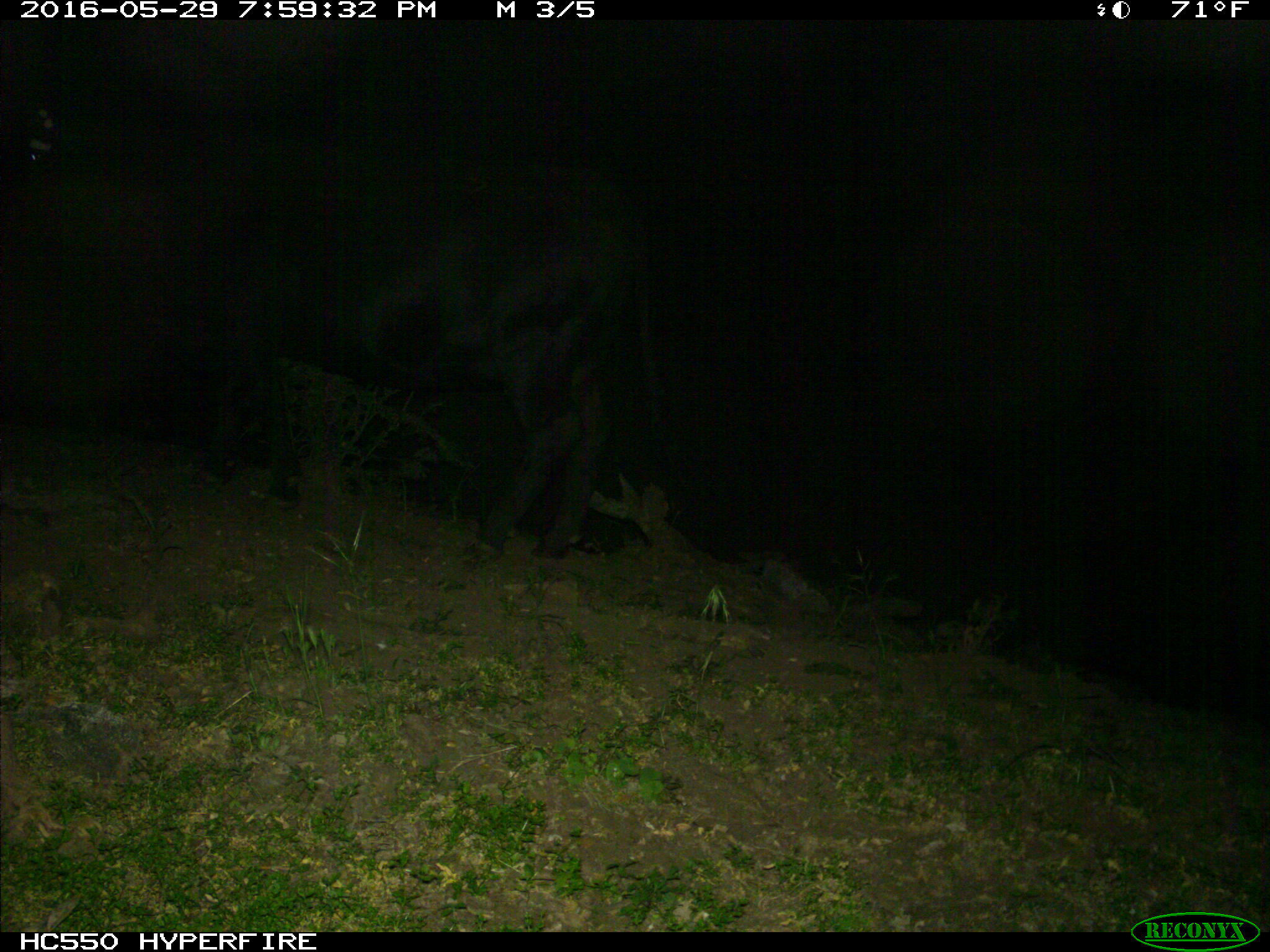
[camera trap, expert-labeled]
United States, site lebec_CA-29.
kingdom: Animalia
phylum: Chordata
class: Mammalia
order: Artiodactyla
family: Bovidae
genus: Bos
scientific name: Bos taurus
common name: domestic cow